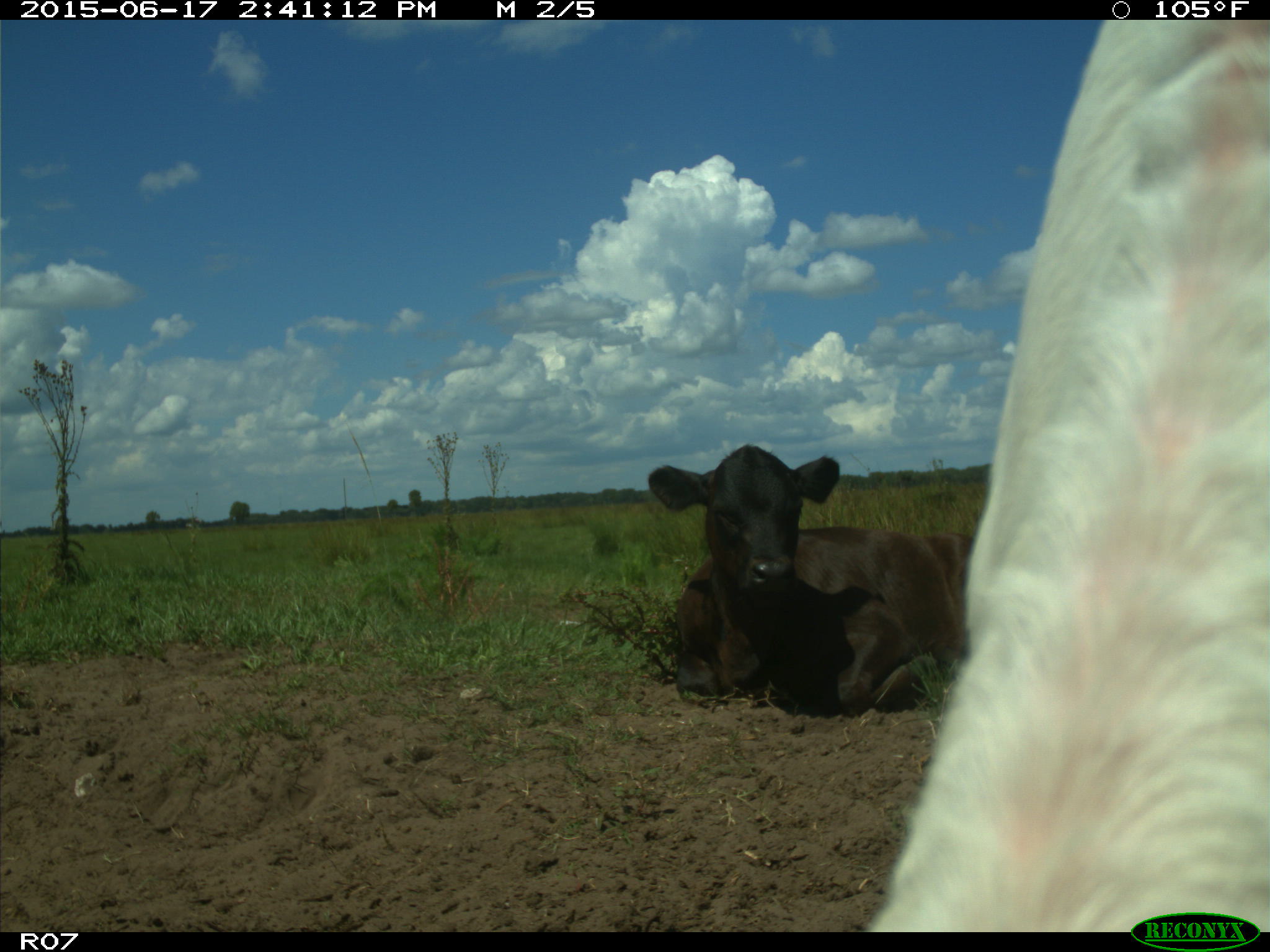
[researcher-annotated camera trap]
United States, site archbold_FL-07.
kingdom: Animalia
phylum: Chordata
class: Mammalia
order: Artiodactyla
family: Bovidae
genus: Bos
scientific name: Bos taurus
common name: domestic cow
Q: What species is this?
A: Bos taurus (domestic cow).